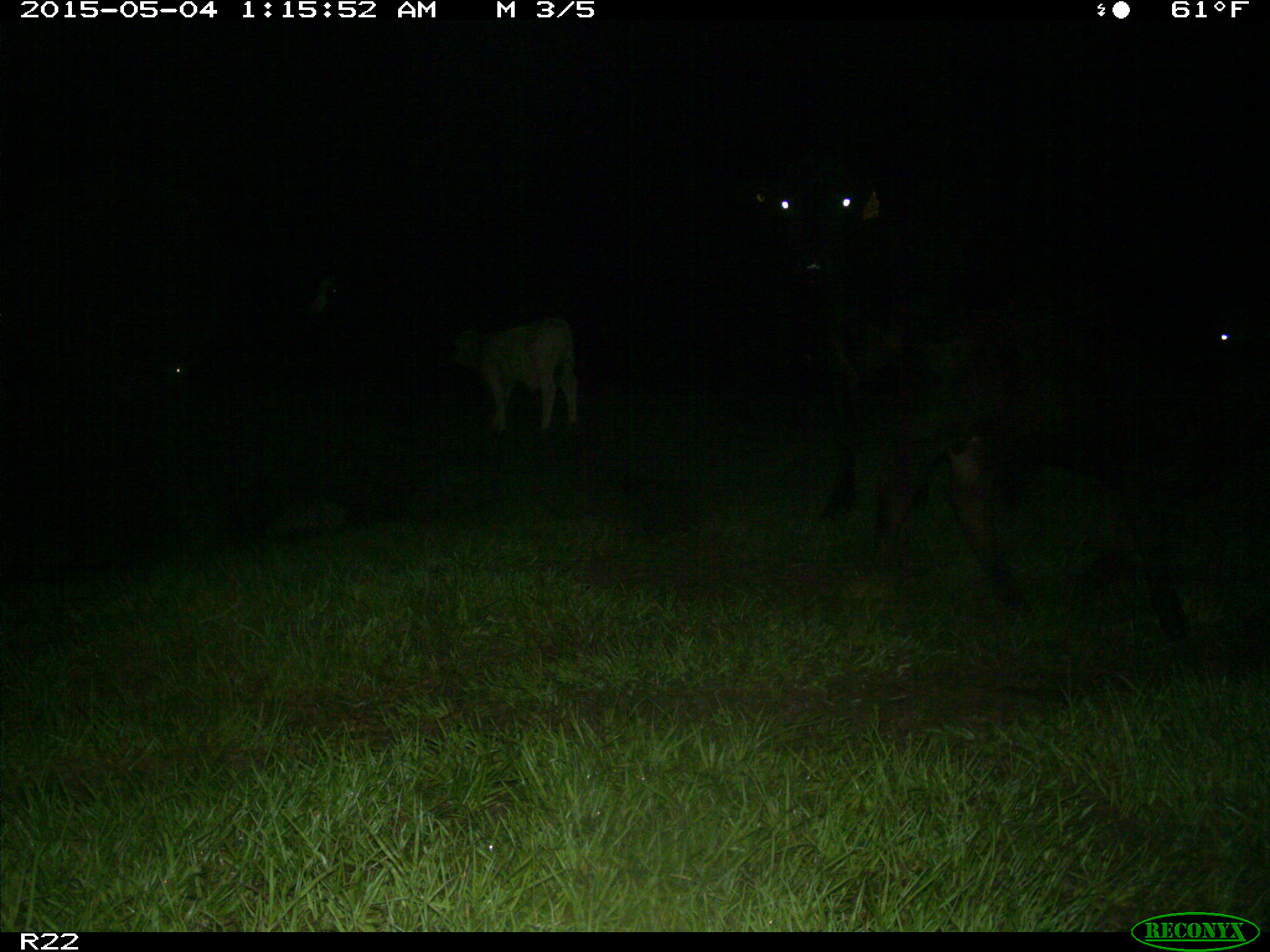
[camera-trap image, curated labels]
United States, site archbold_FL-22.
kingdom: Animalia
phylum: Chordata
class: Mammalia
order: Artiodactyla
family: Bovidae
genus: Bos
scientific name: Bos taurus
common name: domestic cow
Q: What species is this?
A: Bos taurus (domestic cow).